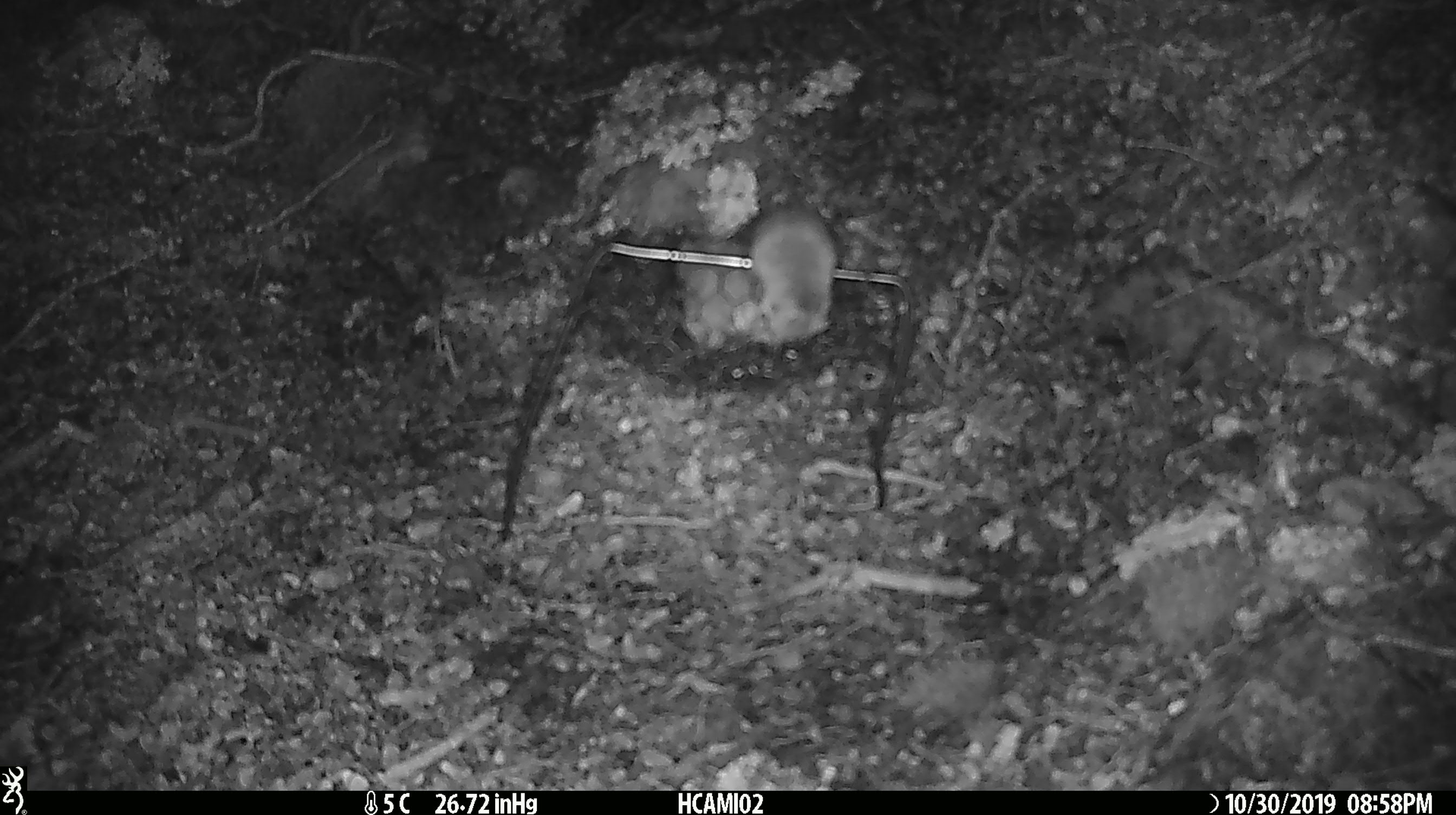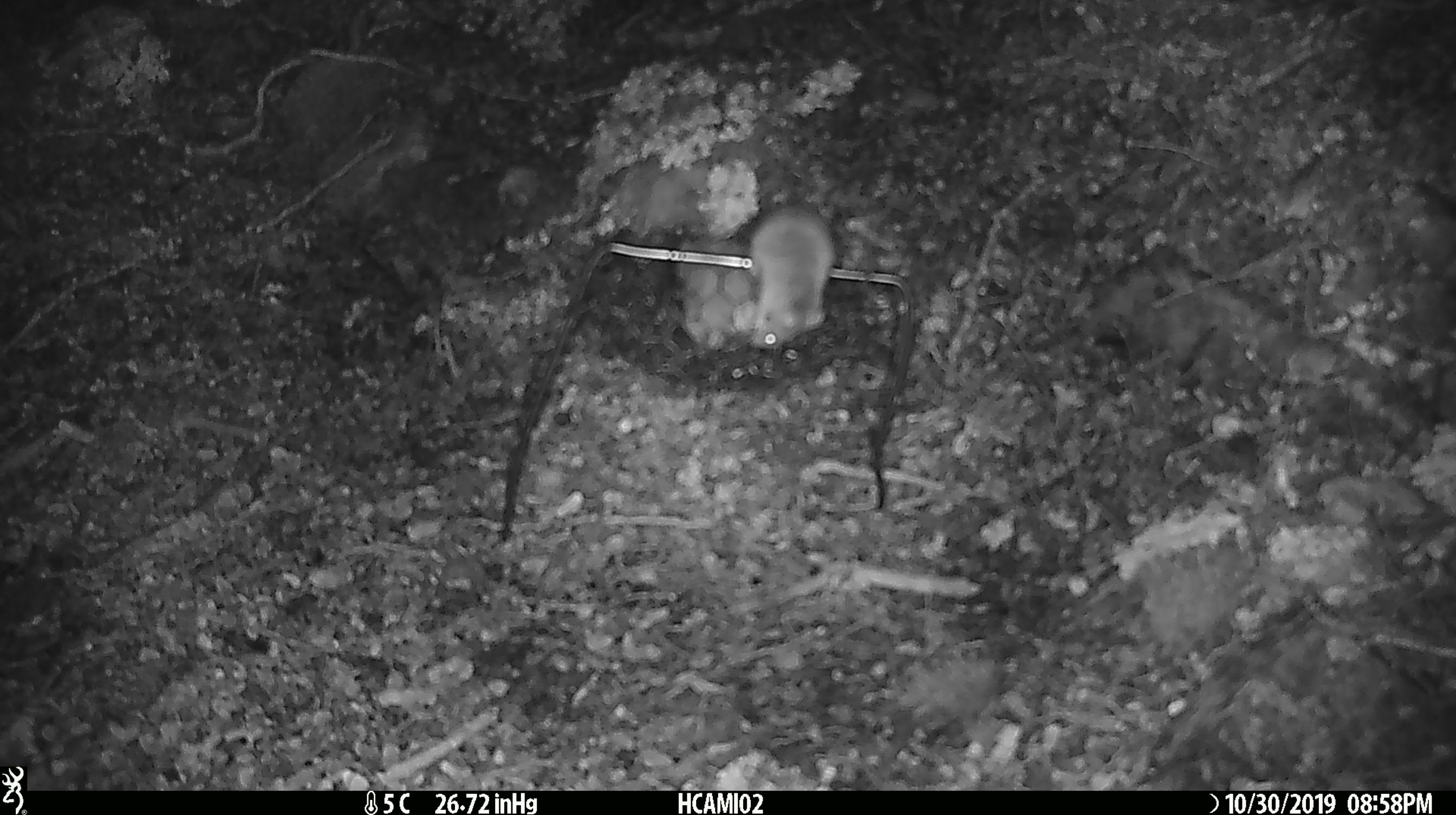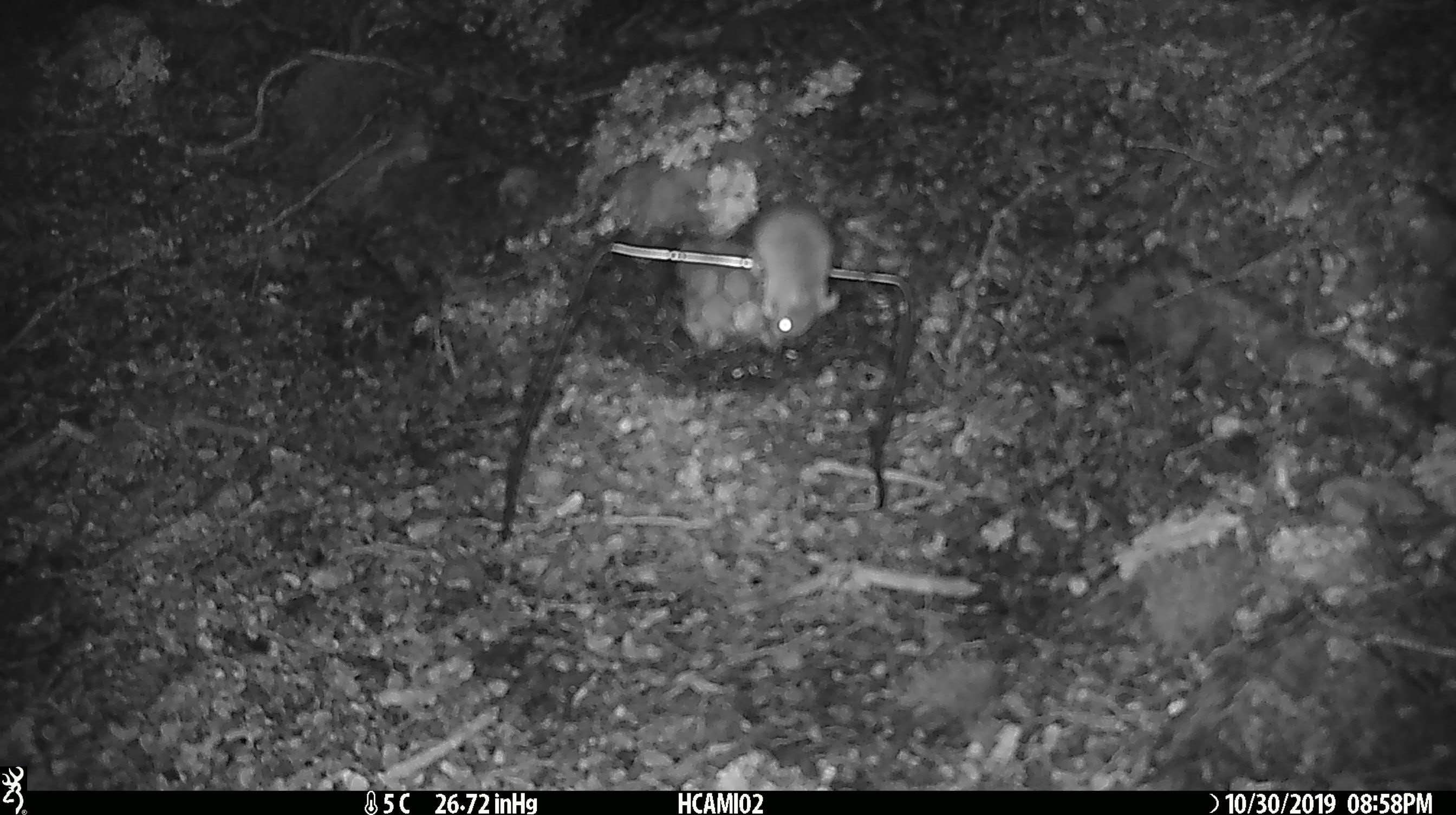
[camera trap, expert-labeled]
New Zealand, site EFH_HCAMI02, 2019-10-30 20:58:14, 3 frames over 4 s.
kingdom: Animalia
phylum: Chordata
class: Mammalia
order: Rodentia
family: Muridae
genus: Mus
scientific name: Mus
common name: mouse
Mouse (Mus).